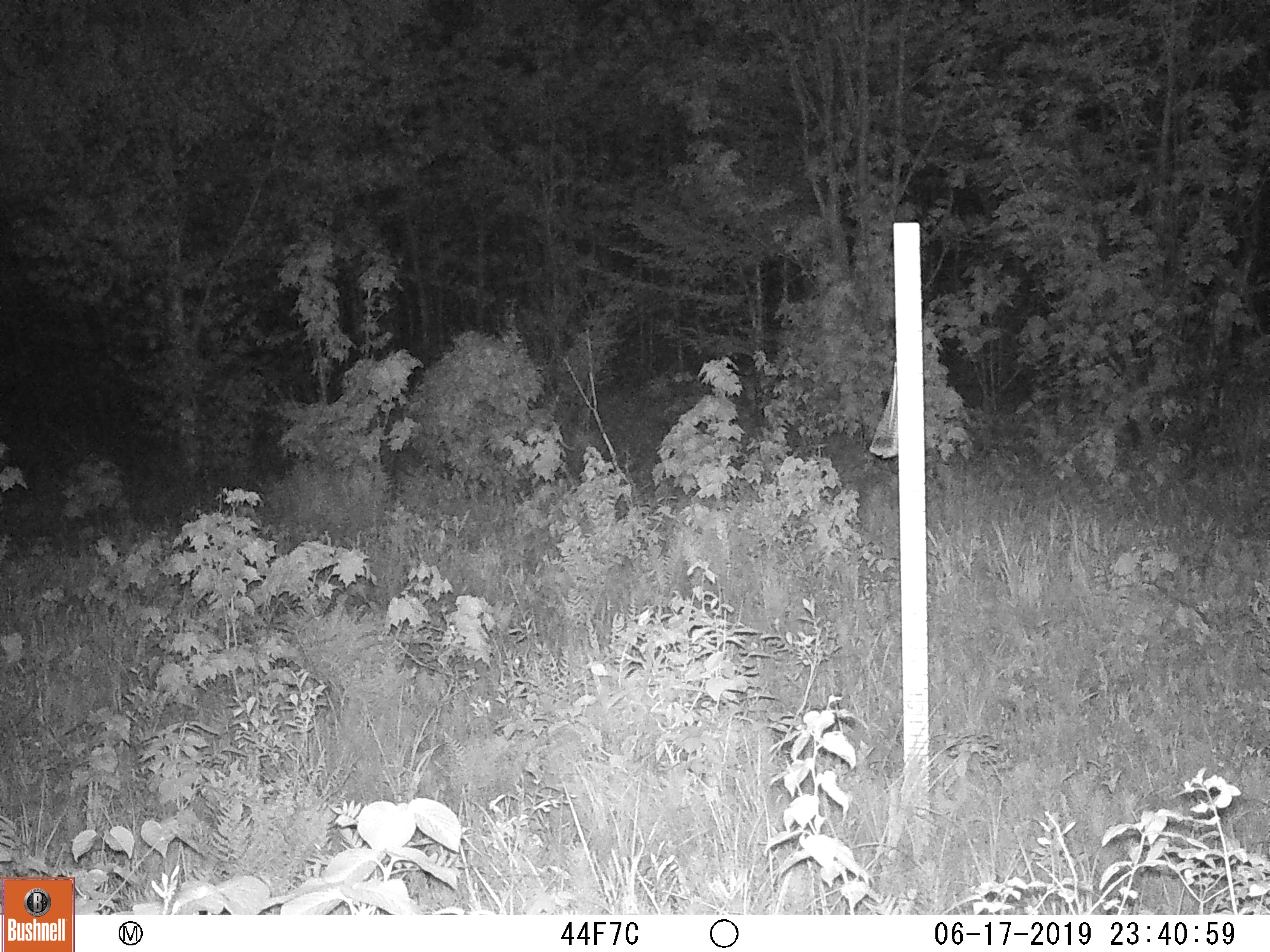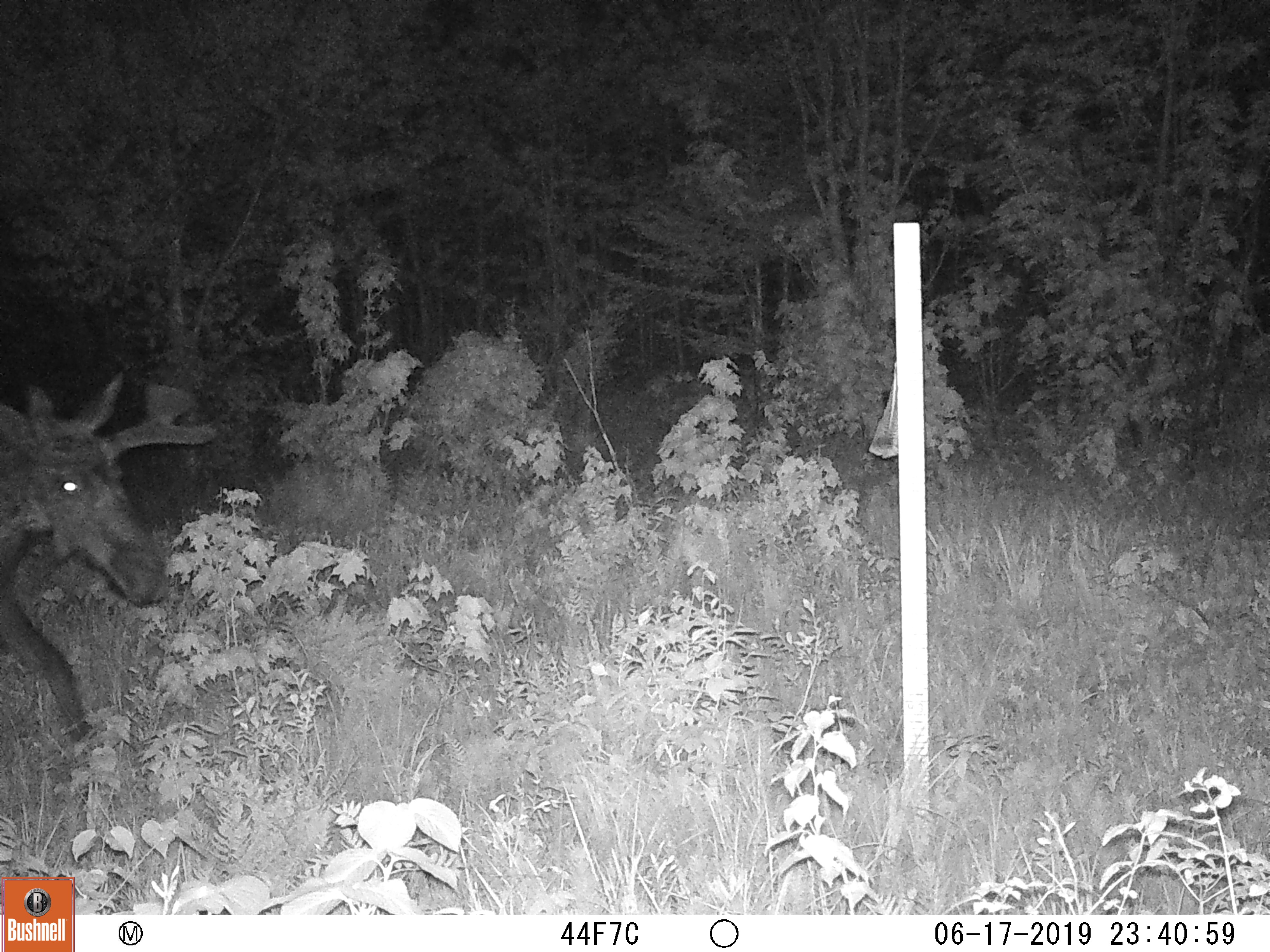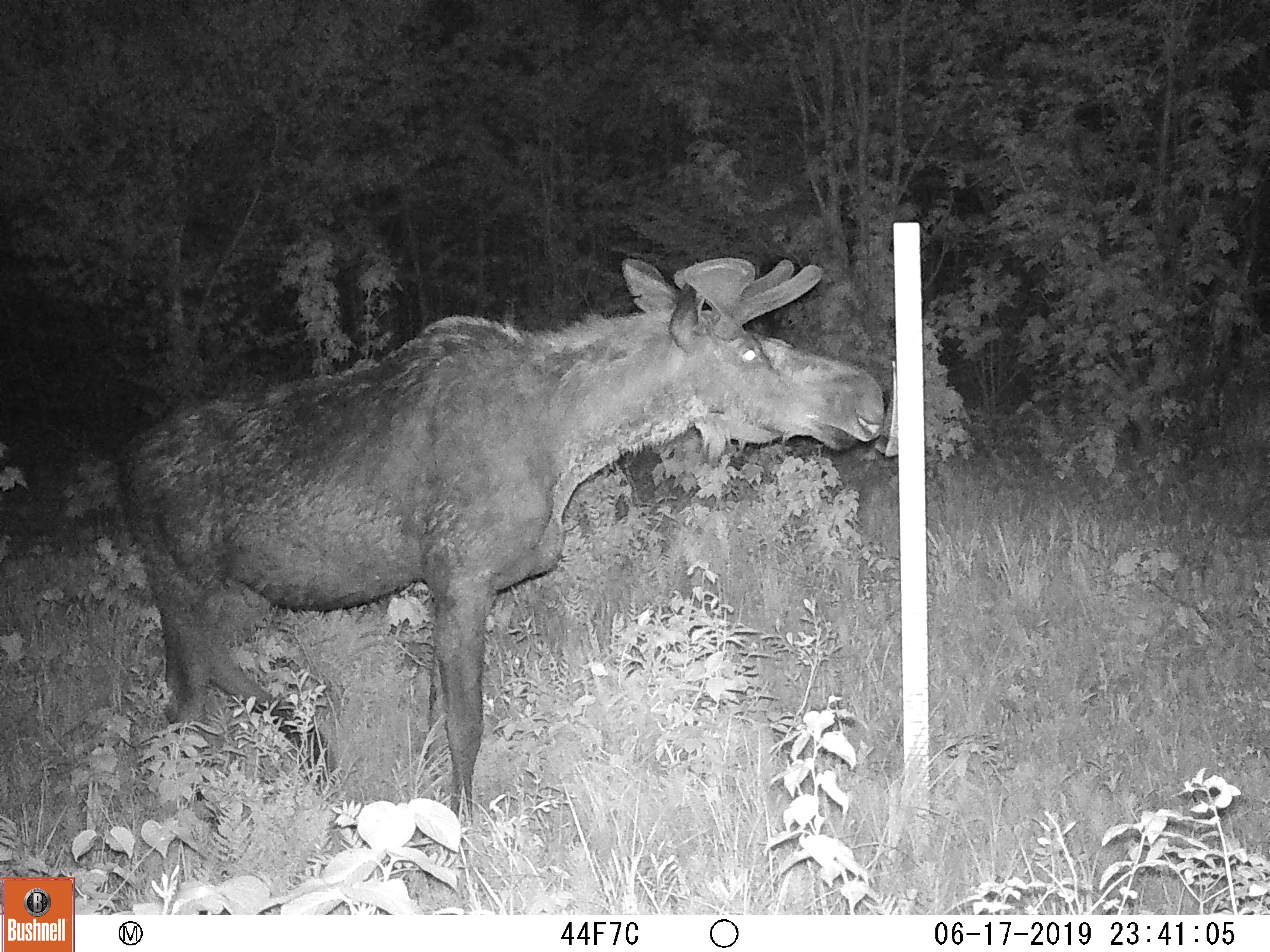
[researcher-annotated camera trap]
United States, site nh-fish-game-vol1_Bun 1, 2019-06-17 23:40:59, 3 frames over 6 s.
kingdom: Animalia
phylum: Chordata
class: Mammalia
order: Artiodactyla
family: Cervidae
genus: Alces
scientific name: Alces alces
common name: moose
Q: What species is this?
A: Moose (Alces alces).